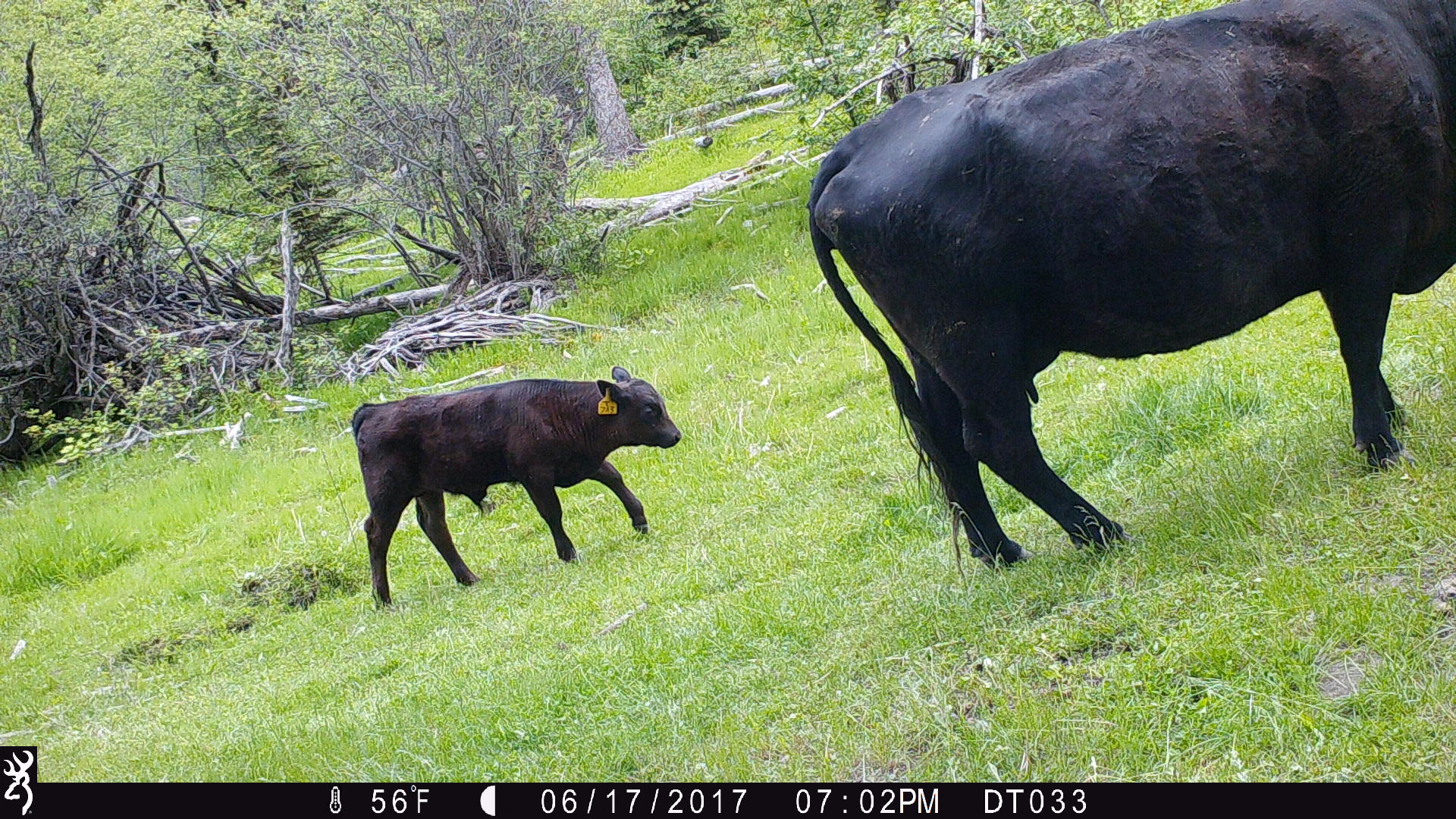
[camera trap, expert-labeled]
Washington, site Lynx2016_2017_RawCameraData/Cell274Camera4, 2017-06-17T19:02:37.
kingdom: Animalia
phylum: Chordata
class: Mammalia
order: Artiodactyla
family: Bovidae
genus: Bos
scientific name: Bos taurus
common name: domestic cattle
Domestic cattle (Bos taurus). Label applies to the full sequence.